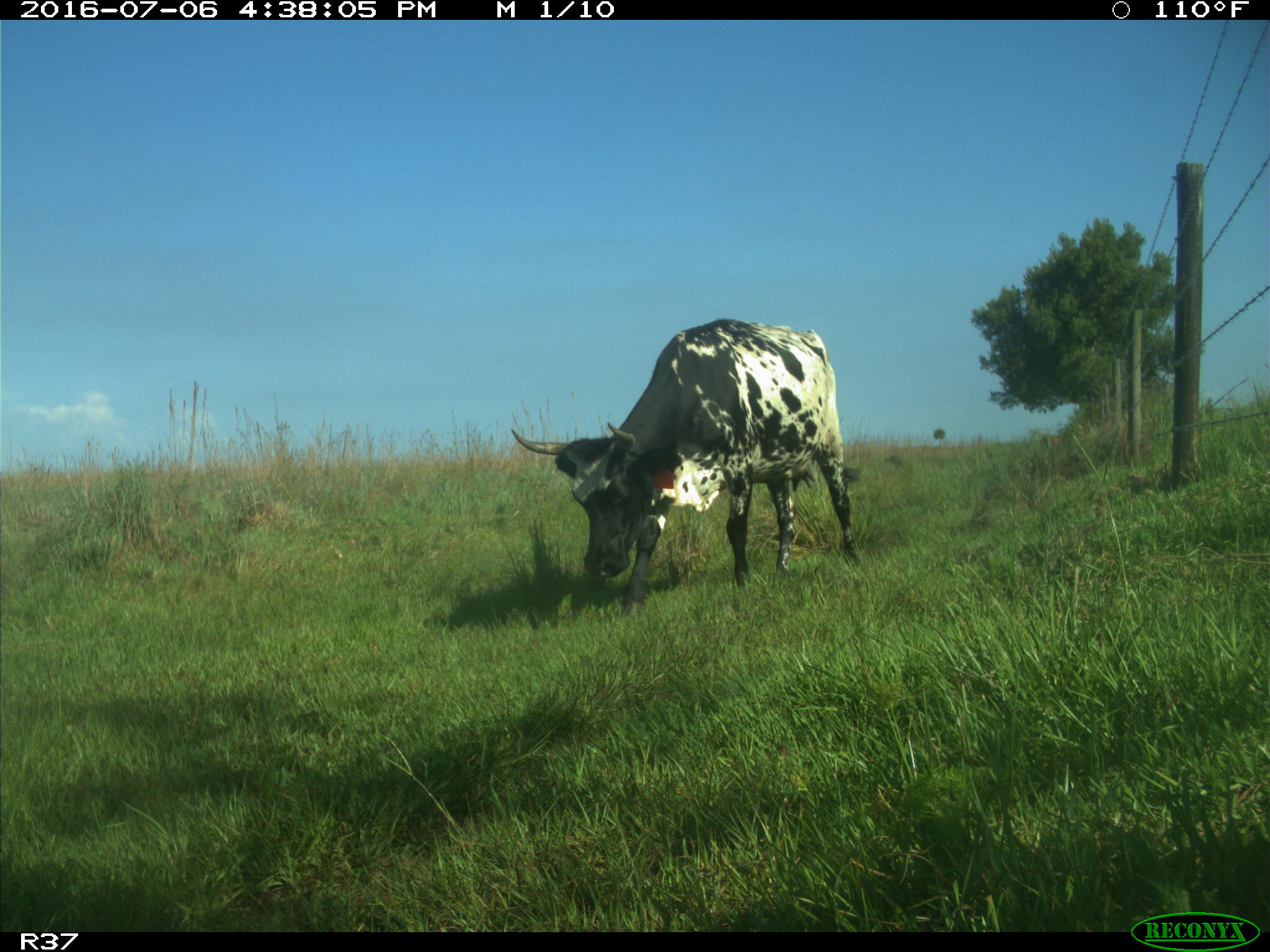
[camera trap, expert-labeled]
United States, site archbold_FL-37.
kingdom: Animalia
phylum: Chordata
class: Mammalia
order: Artiodactyla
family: Bovidae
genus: Bos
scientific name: Bos taurus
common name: domestic cow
Bos taurus (domestic cow).